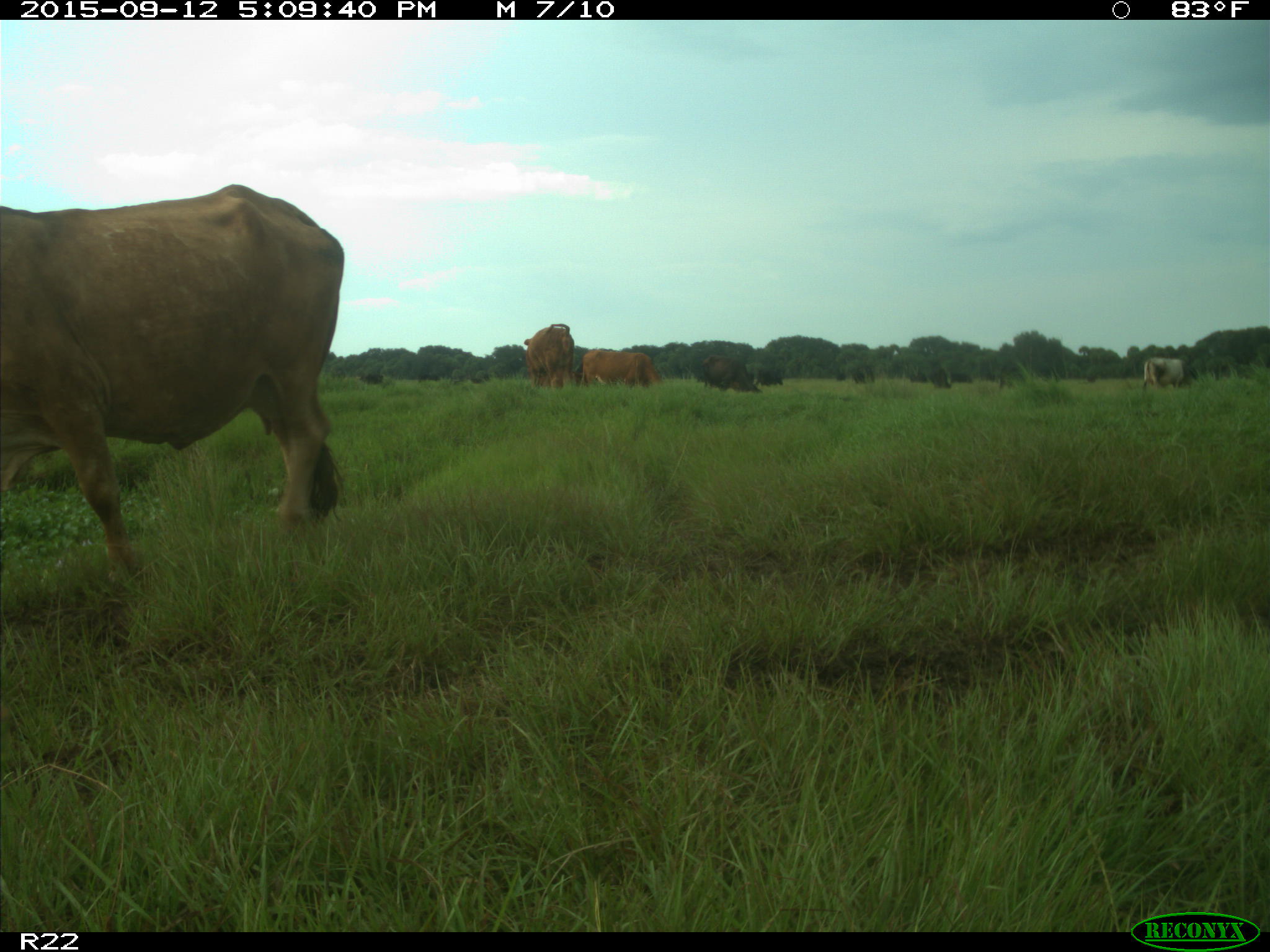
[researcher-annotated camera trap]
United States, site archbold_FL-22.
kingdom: Animalia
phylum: Chordata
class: Mammalia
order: Artiodactyla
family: Bovidae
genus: Bos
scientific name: Bos taurus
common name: domestic cow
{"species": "Bos taurus (domestic cow)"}